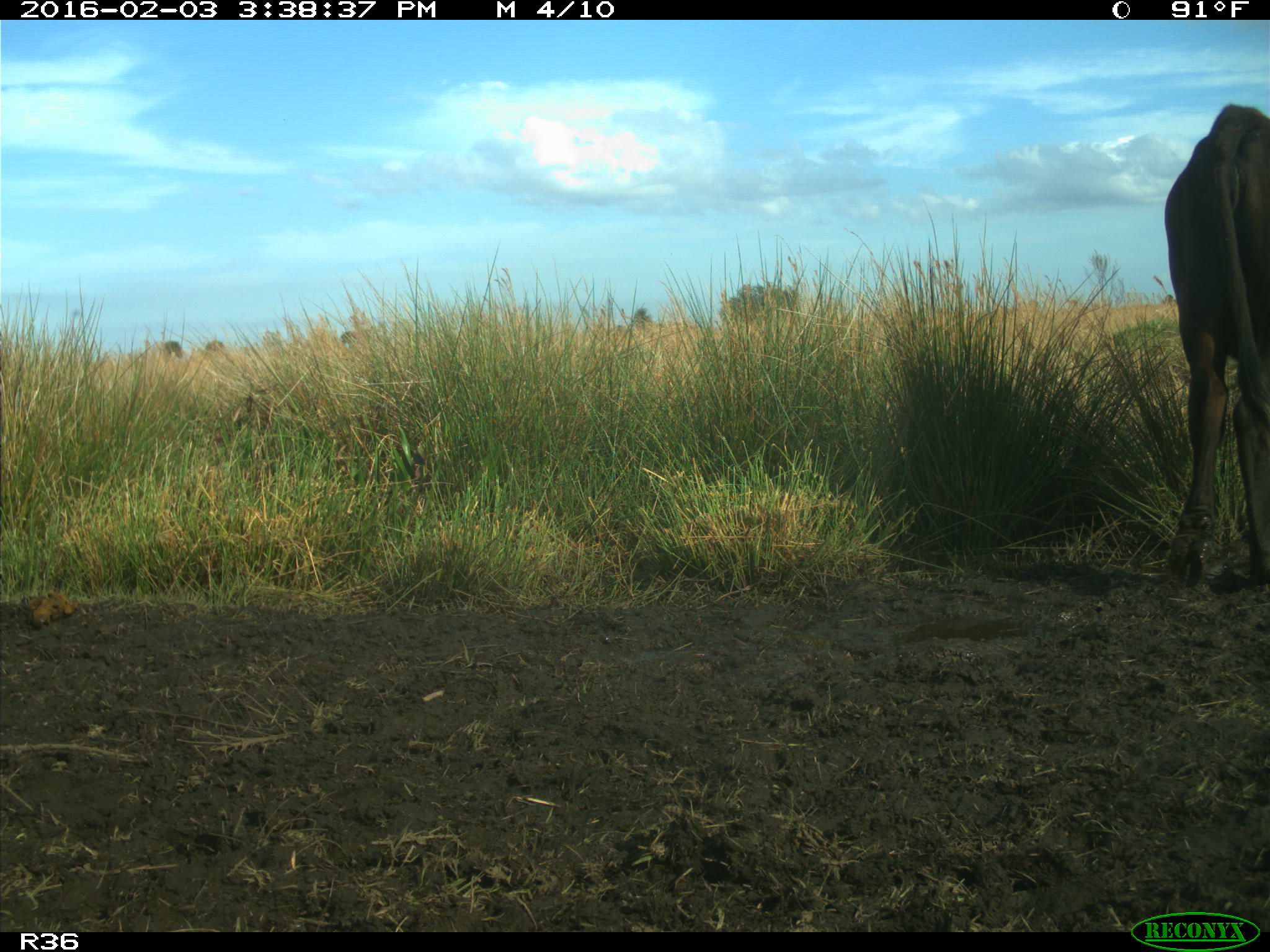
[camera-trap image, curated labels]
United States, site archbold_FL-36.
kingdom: Animalia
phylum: Chordata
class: Mammalia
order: Artiodactyla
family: Bovidae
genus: Bos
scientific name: Bos taurus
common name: domestic cow